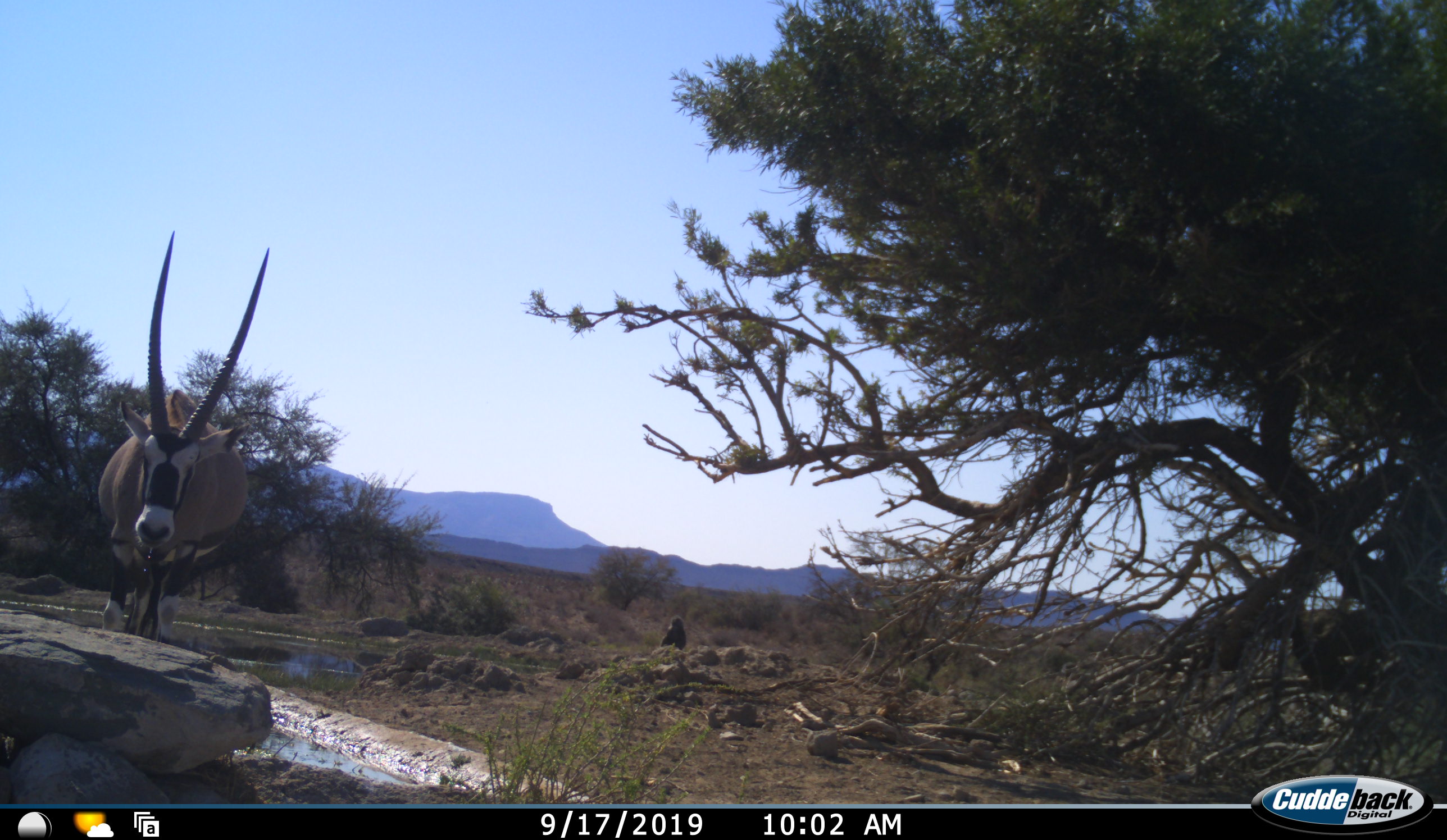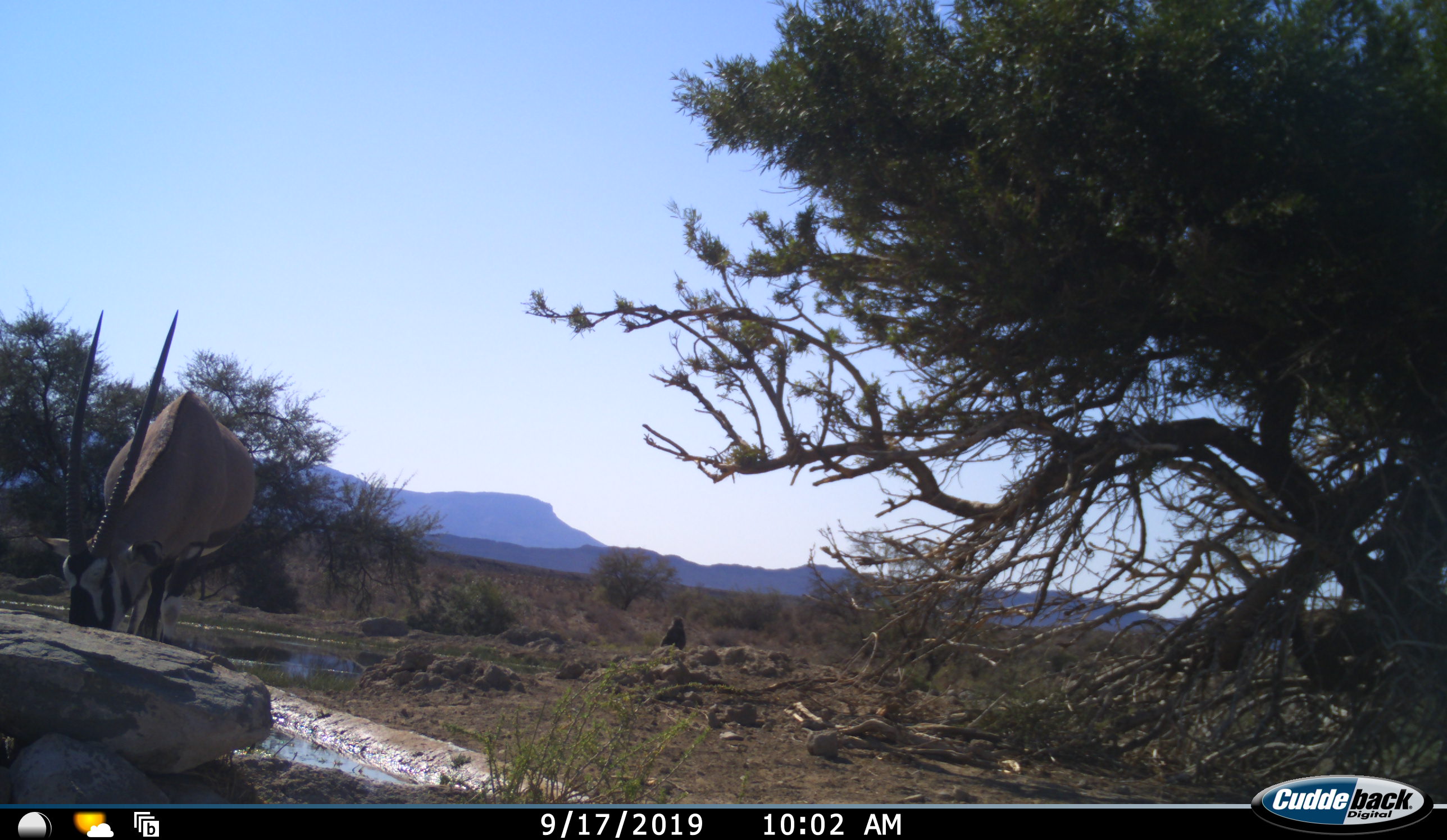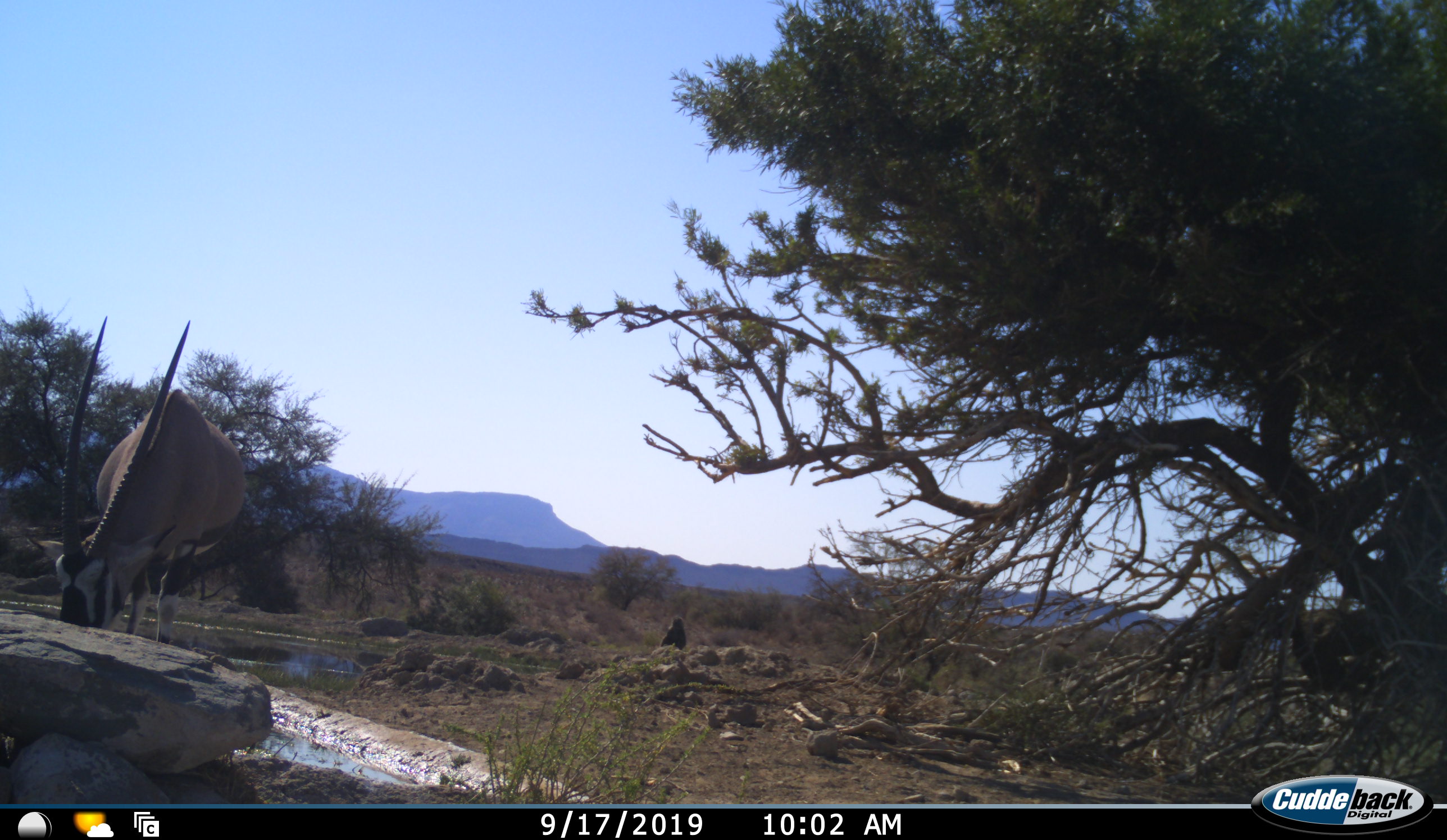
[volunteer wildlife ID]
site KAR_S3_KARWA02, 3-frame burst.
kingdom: Animalia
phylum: Chordata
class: Mammalia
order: Artiodactyla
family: Bovidae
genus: Oryx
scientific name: Oryx gazella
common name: gemsbok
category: oryx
Oryx (gemsbok) (Oryx gazella), count 1. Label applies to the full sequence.